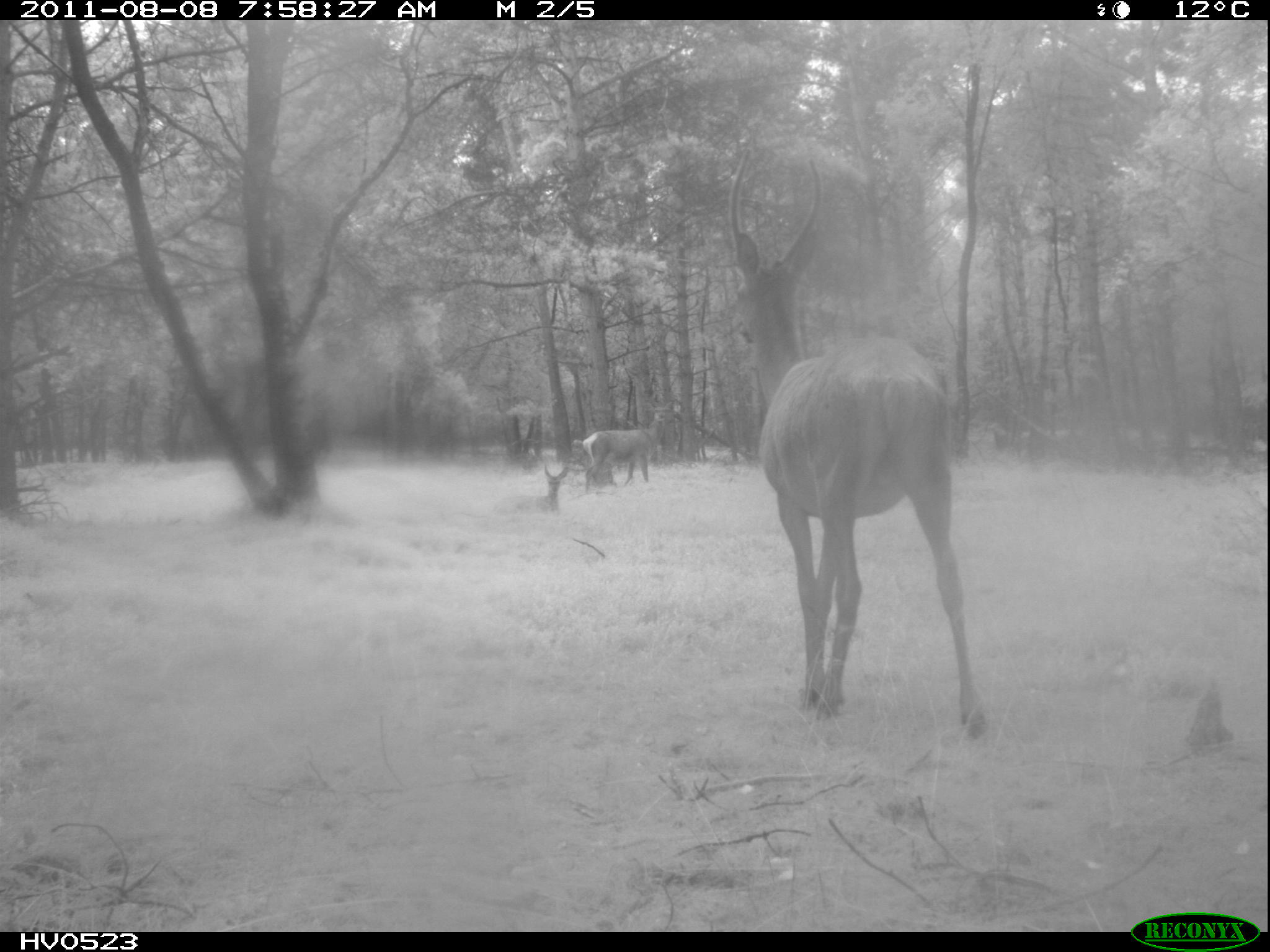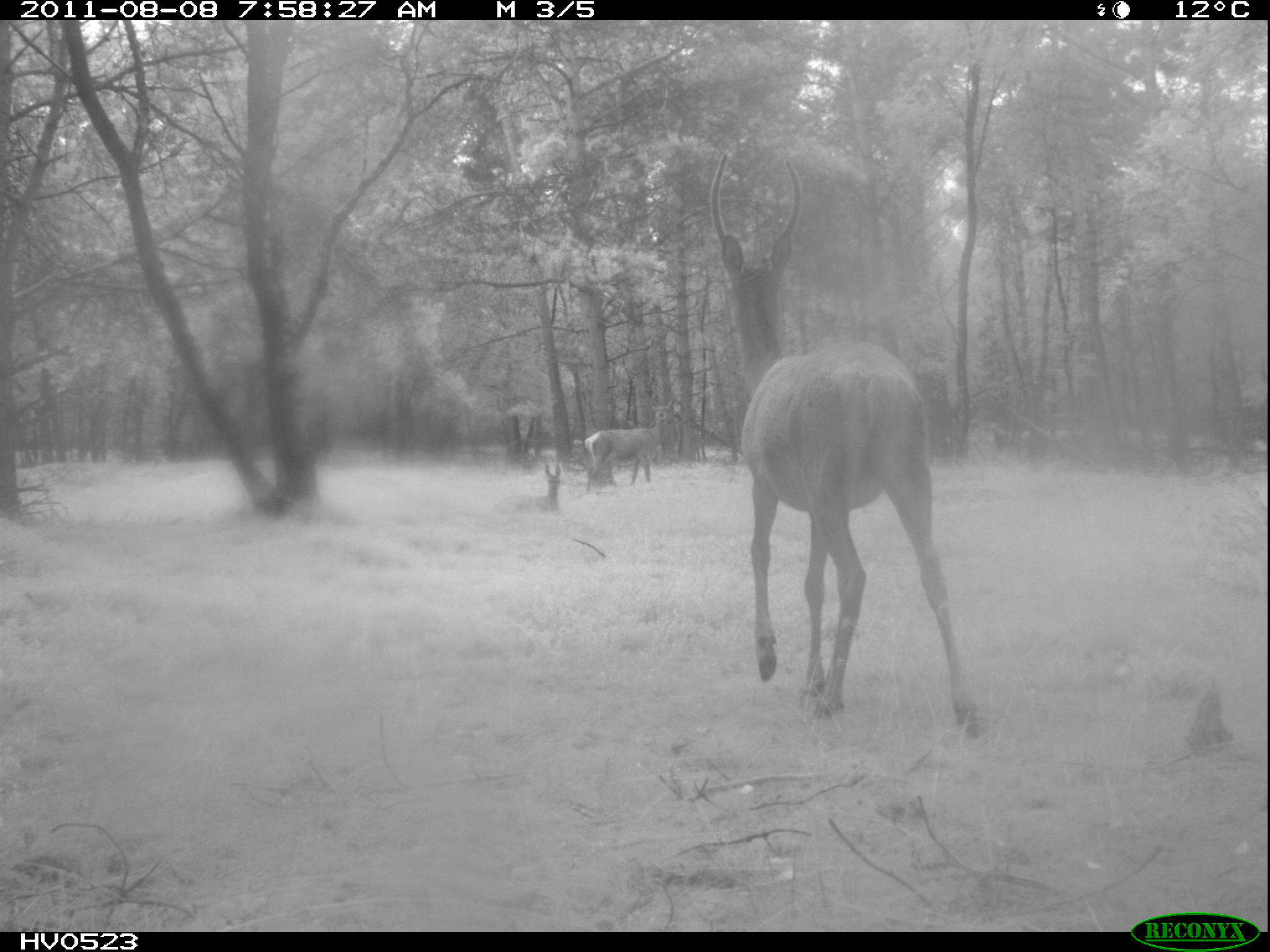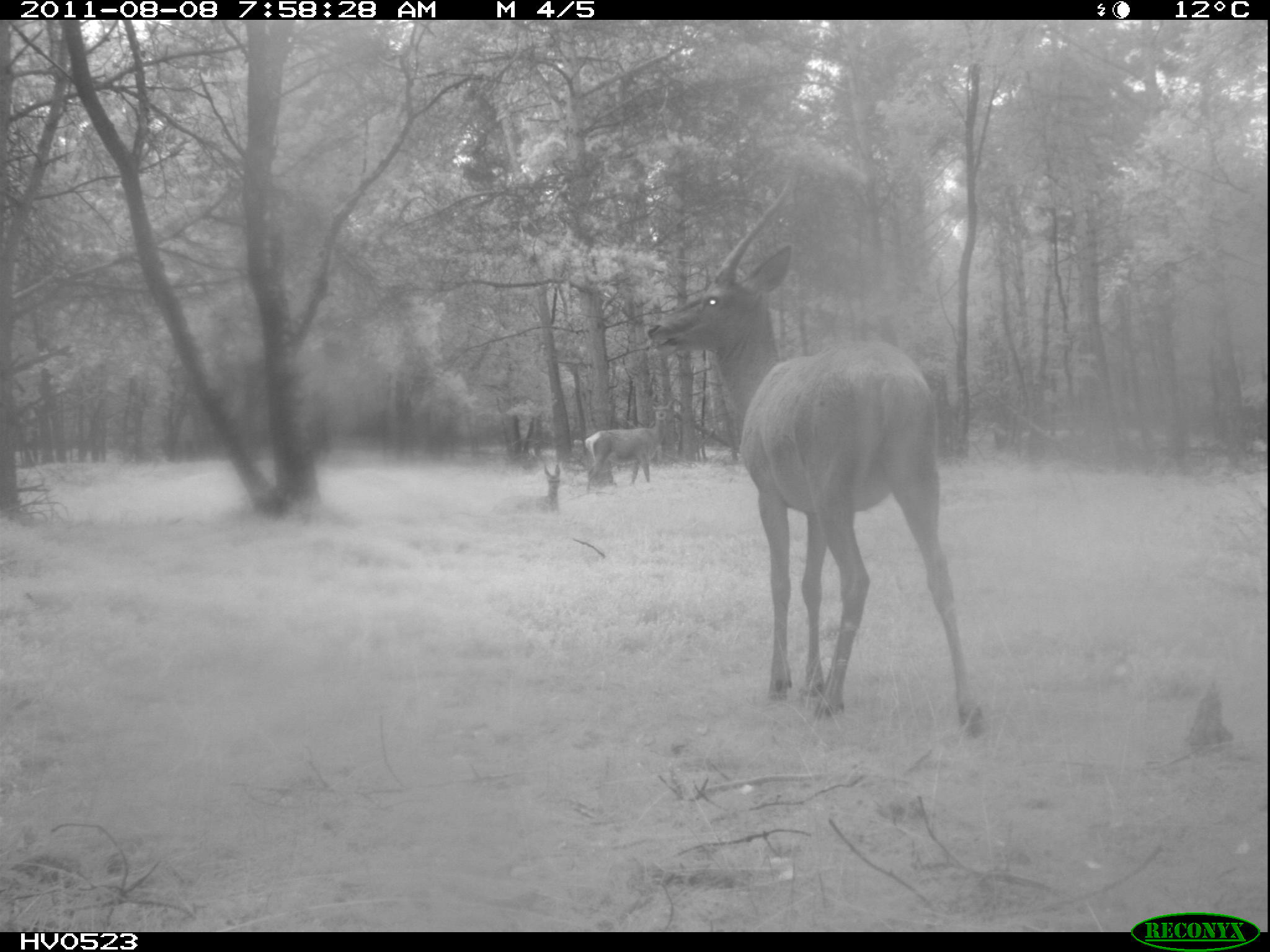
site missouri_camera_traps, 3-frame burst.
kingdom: Animalia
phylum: Chordata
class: Mammalia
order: Artiodactyla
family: Cervidae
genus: Cervus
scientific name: Cervus elaphus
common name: red deer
Red deer (Cervus elaphus). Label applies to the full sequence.